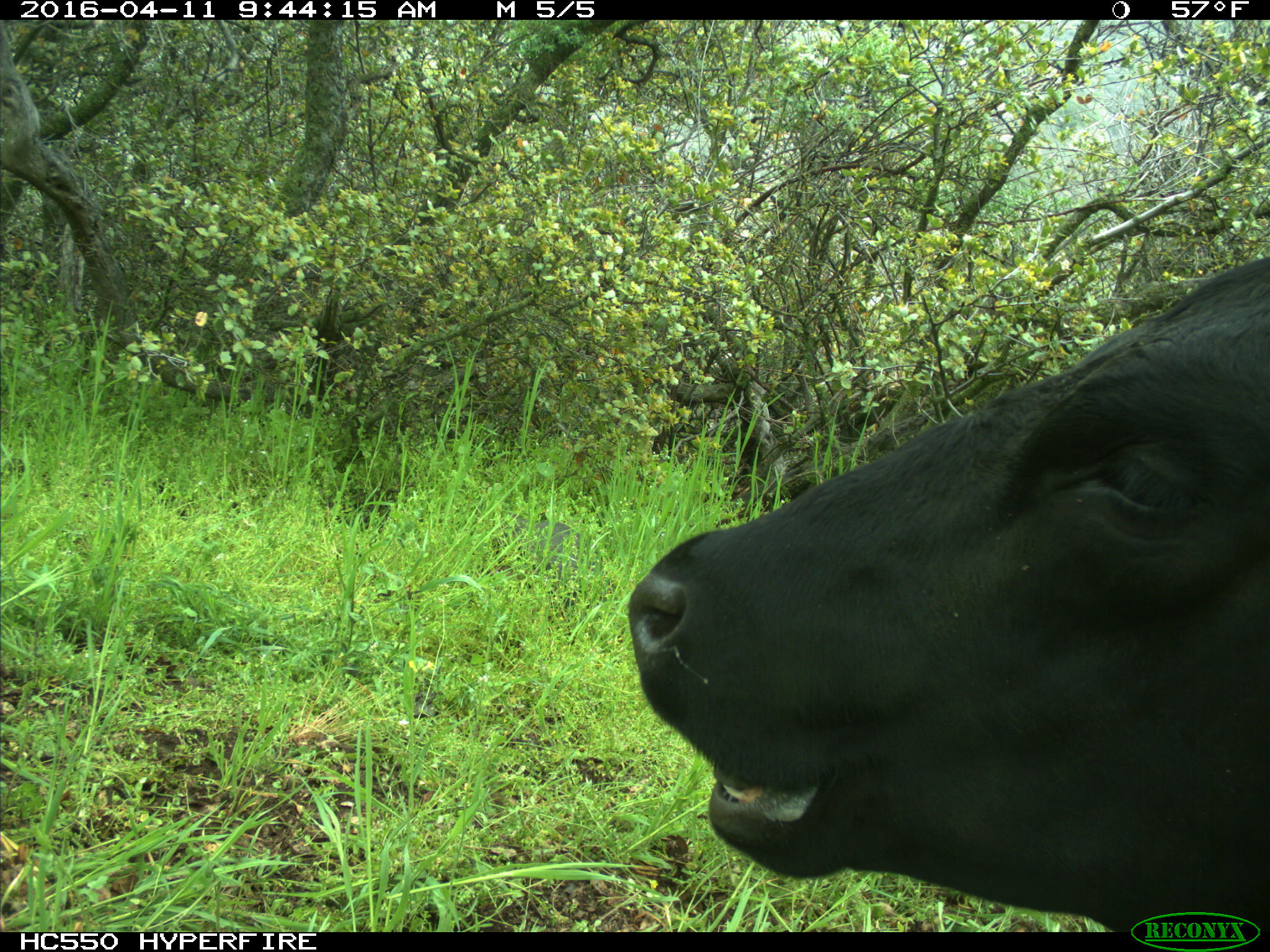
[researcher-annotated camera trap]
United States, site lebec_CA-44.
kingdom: Animalia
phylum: Chordata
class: Mammalia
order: Artiodactyla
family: Bovidae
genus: Bos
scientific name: Bos taurus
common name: domestic cow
Bos taurus (domestic cow).